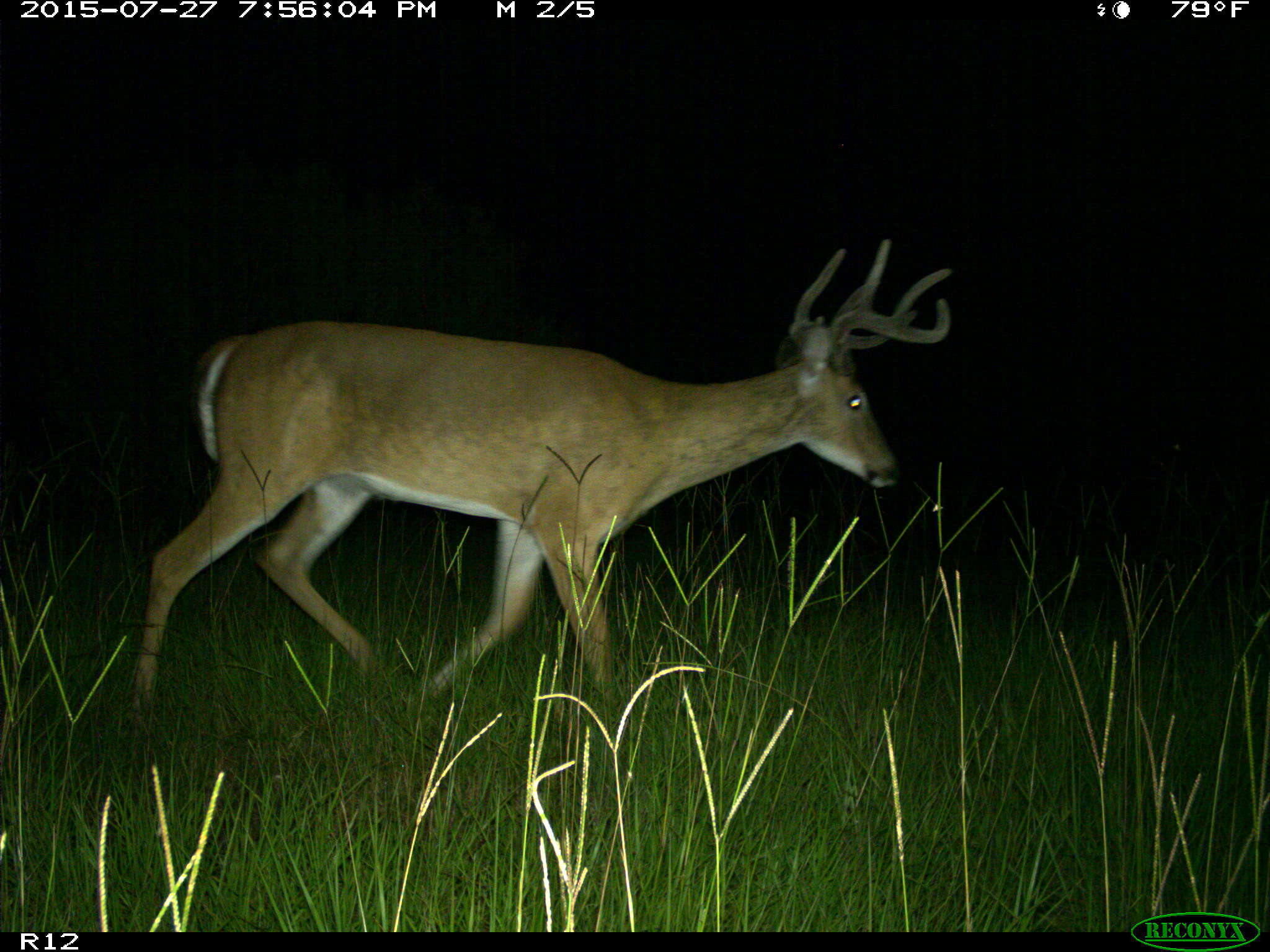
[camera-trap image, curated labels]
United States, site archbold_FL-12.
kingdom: Animalia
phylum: Chordata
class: Mammalia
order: Artiodactyla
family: Cervidae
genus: Odocoileus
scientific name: Odocoileus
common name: deer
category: unidentified deer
Unidentified deer (deer) (Odocoileus).